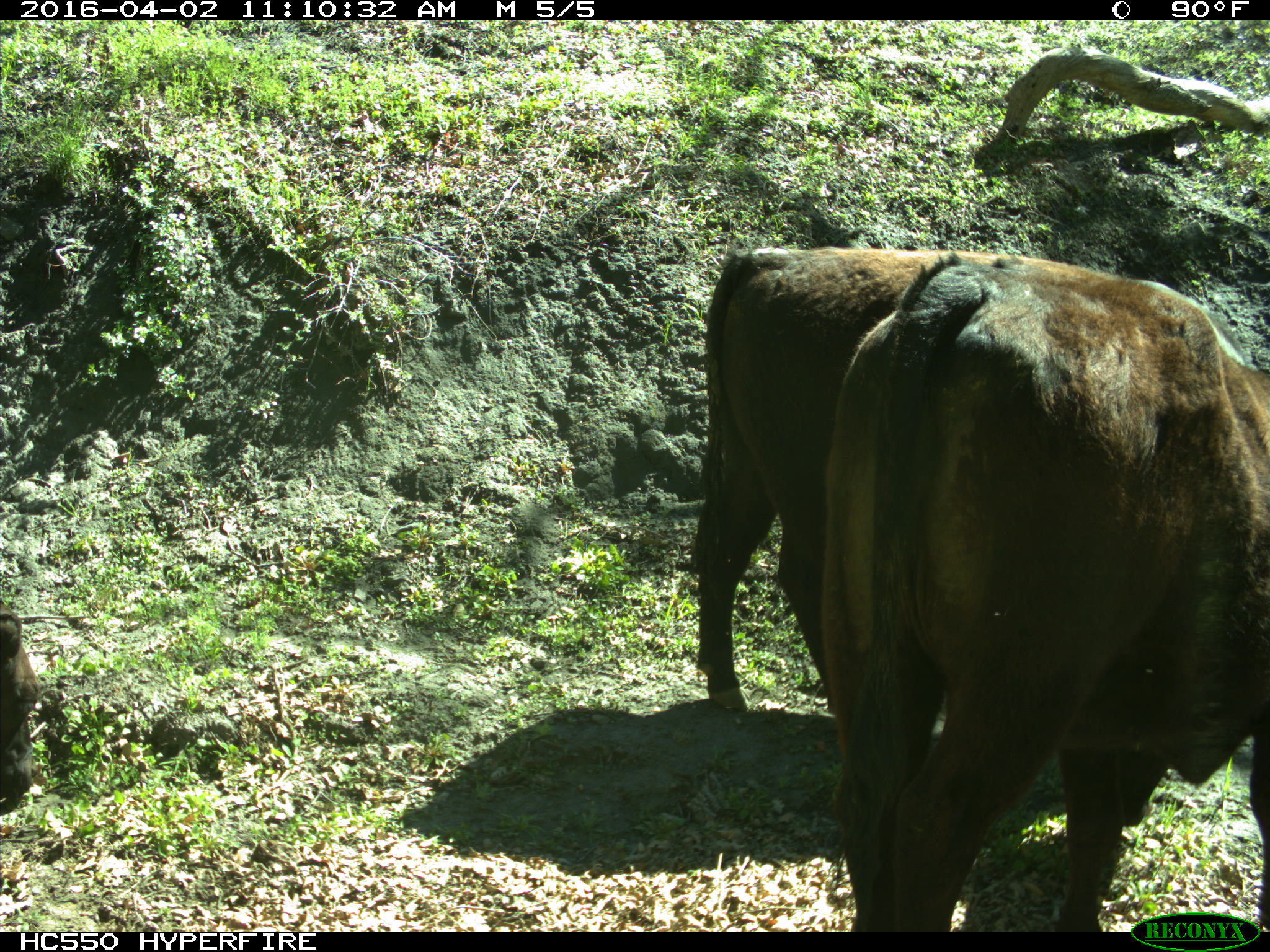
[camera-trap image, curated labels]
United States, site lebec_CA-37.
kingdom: Animalia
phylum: Chordata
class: Mammalia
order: Artiodactyla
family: Bovidae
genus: Bos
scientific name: Bos taurus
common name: domestic cow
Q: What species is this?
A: Bos taurus (domestic cow).